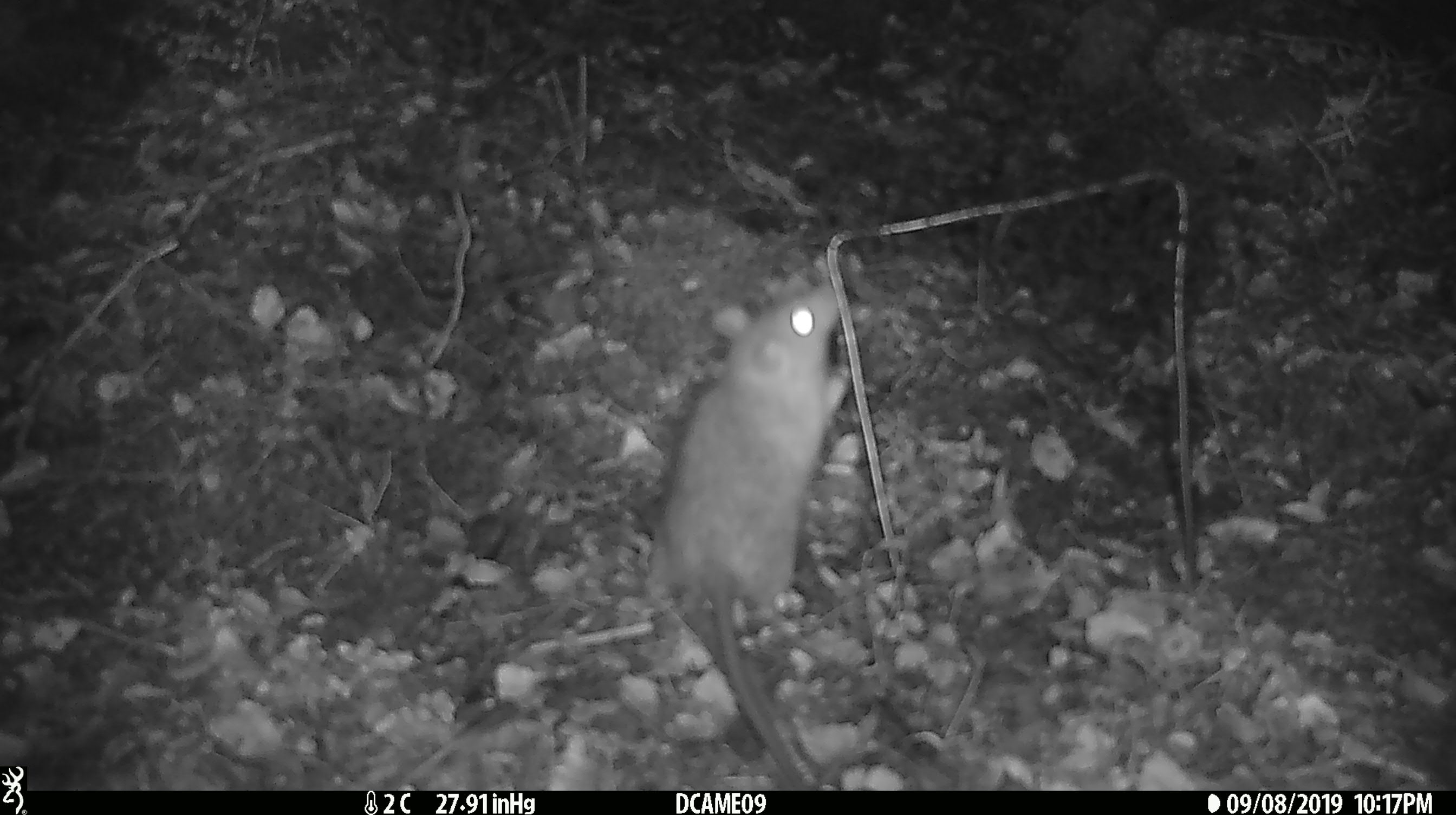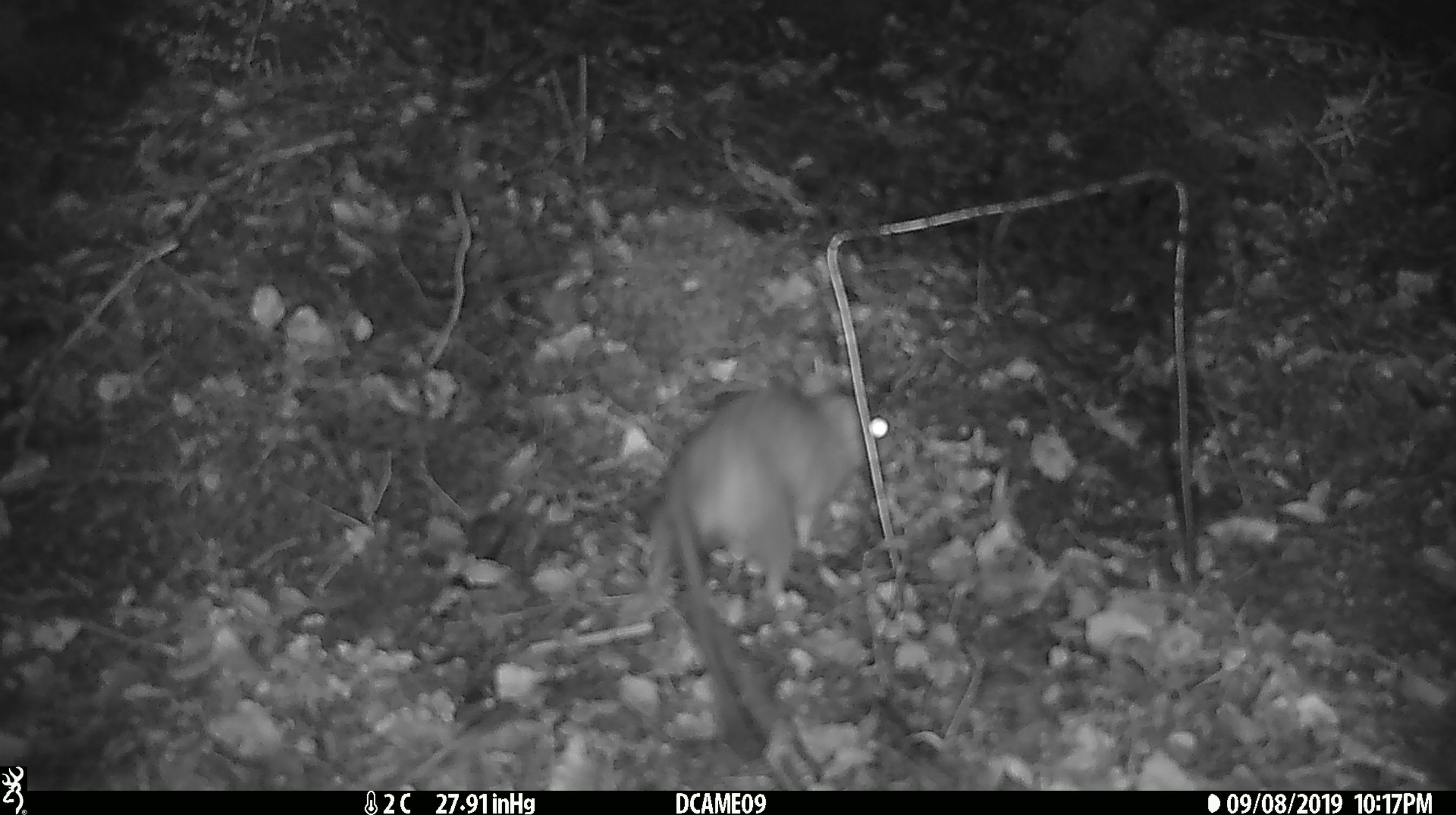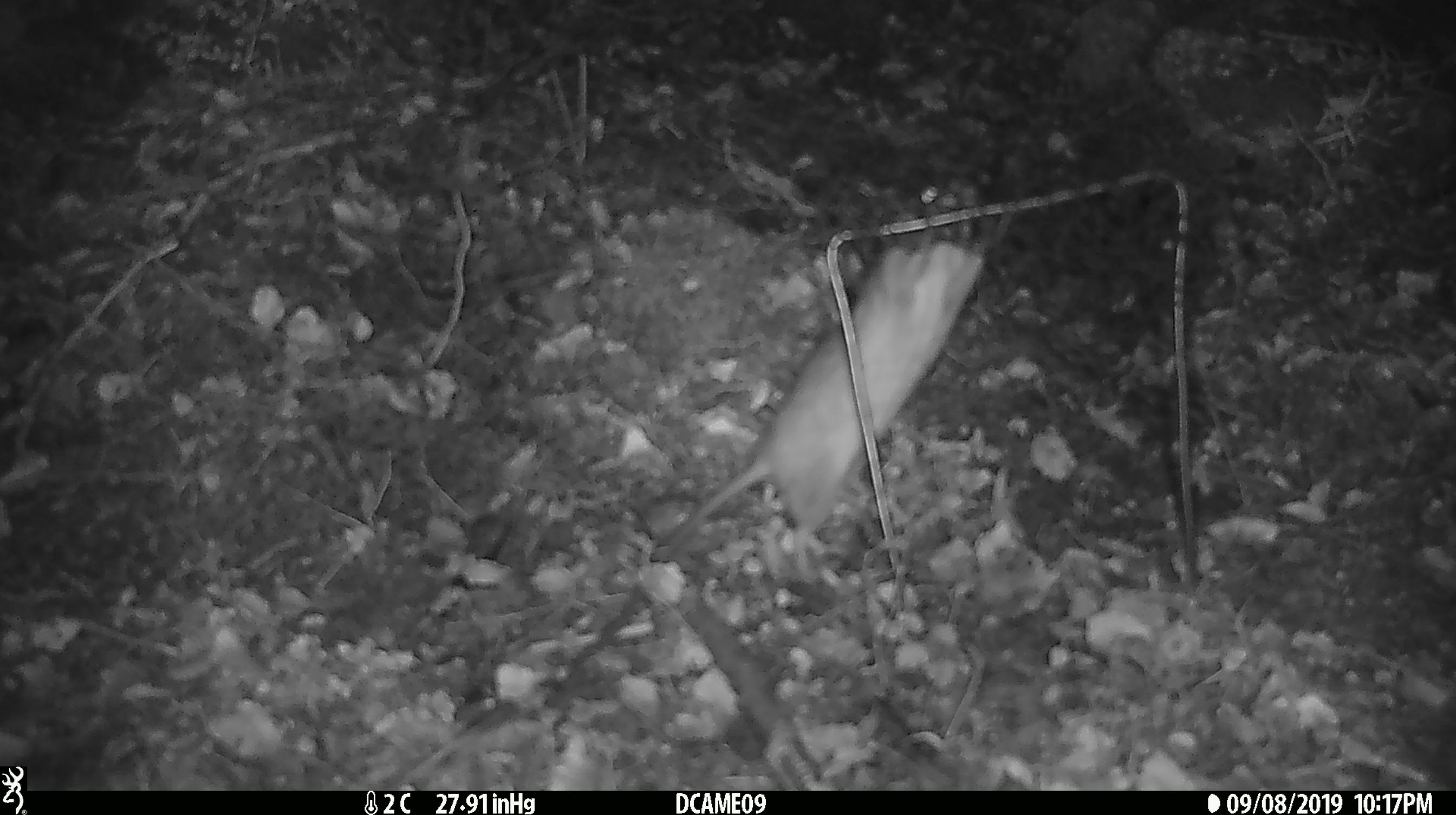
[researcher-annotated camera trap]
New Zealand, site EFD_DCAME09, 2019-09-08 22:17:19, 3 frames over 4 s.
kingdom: Animalia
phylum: Chordata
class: Mammalia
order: Rodentia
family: Muridae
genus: Rattus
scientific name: Rattus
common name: rat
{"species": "rat (Rattus)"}